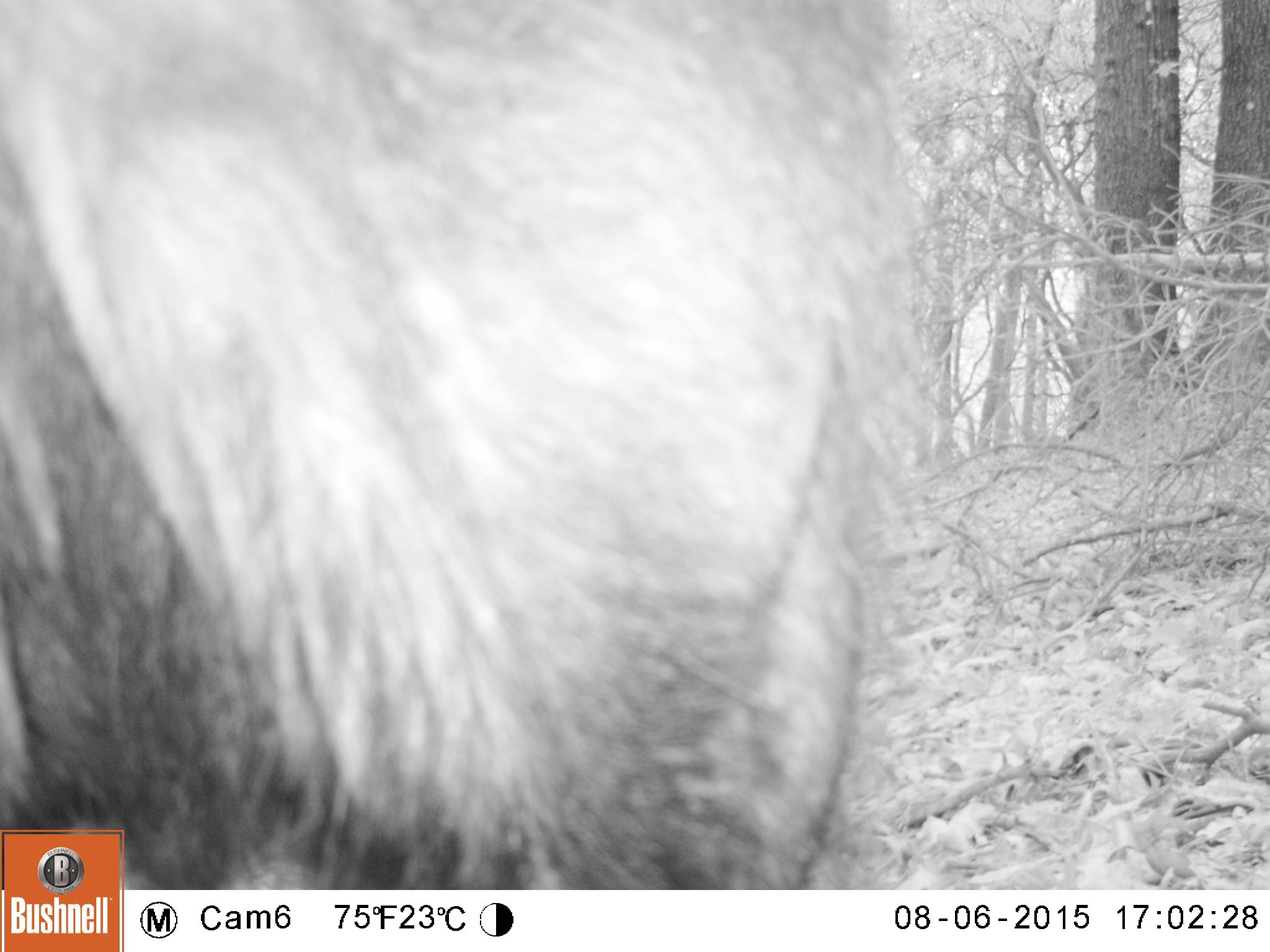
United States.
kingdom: Animalia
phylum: Chordata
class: Mammalia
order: Carnivora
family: Ursidae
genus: Ursus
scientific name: Ursus americanus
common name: american black bear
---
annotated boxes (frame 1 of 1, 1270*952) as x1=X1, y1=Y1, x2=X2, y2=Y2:
American Black Bear: x1=1, y1=0, x2=924, y2=893